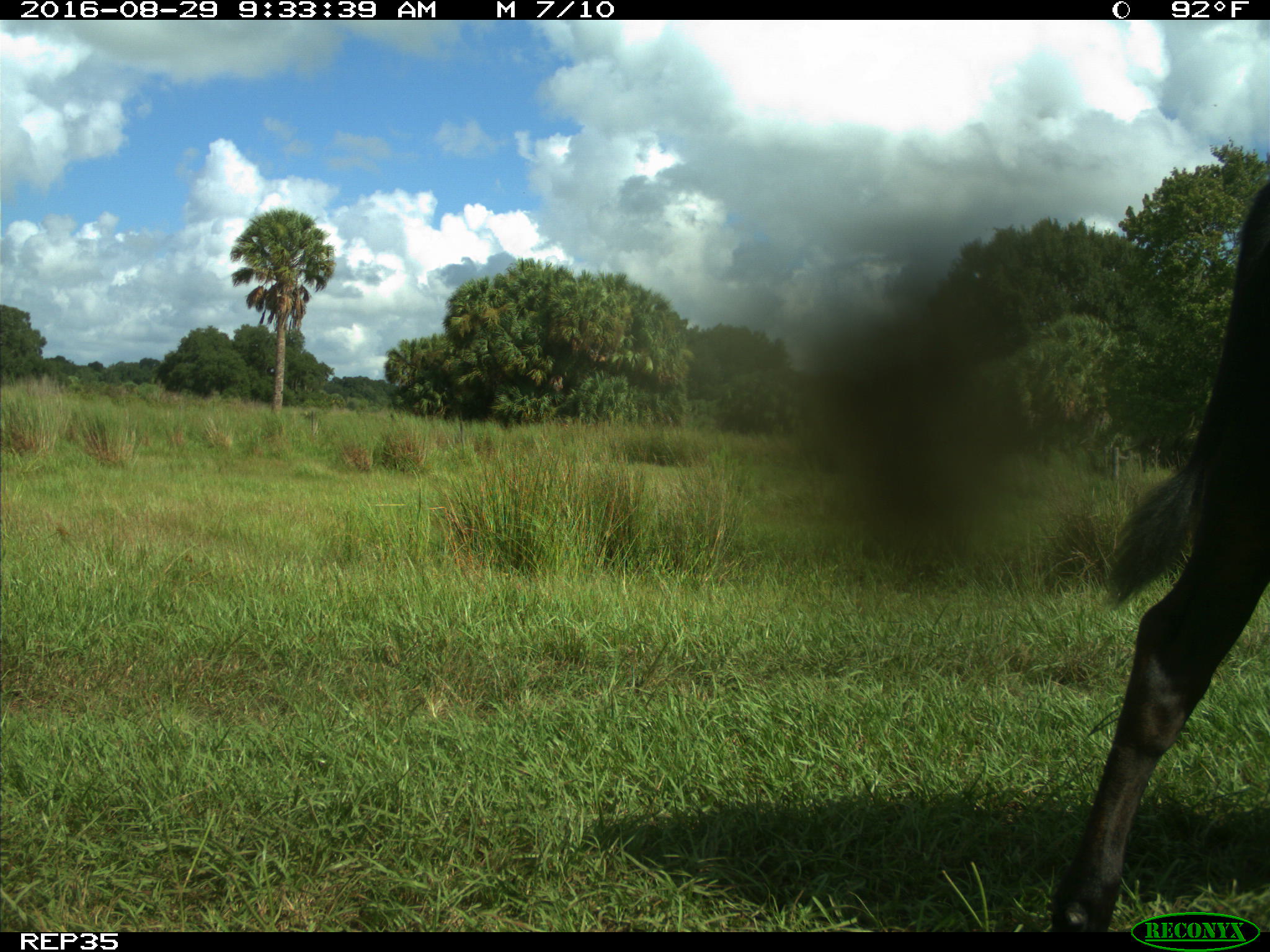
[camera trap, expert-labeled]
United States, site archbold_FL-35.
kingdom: Animalia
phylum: Chordata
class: Mammalia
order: Artiodactyla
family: Bovidae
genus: Bos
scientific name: Bos taurus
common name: domestic cow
Bos taurus (domestic cow).